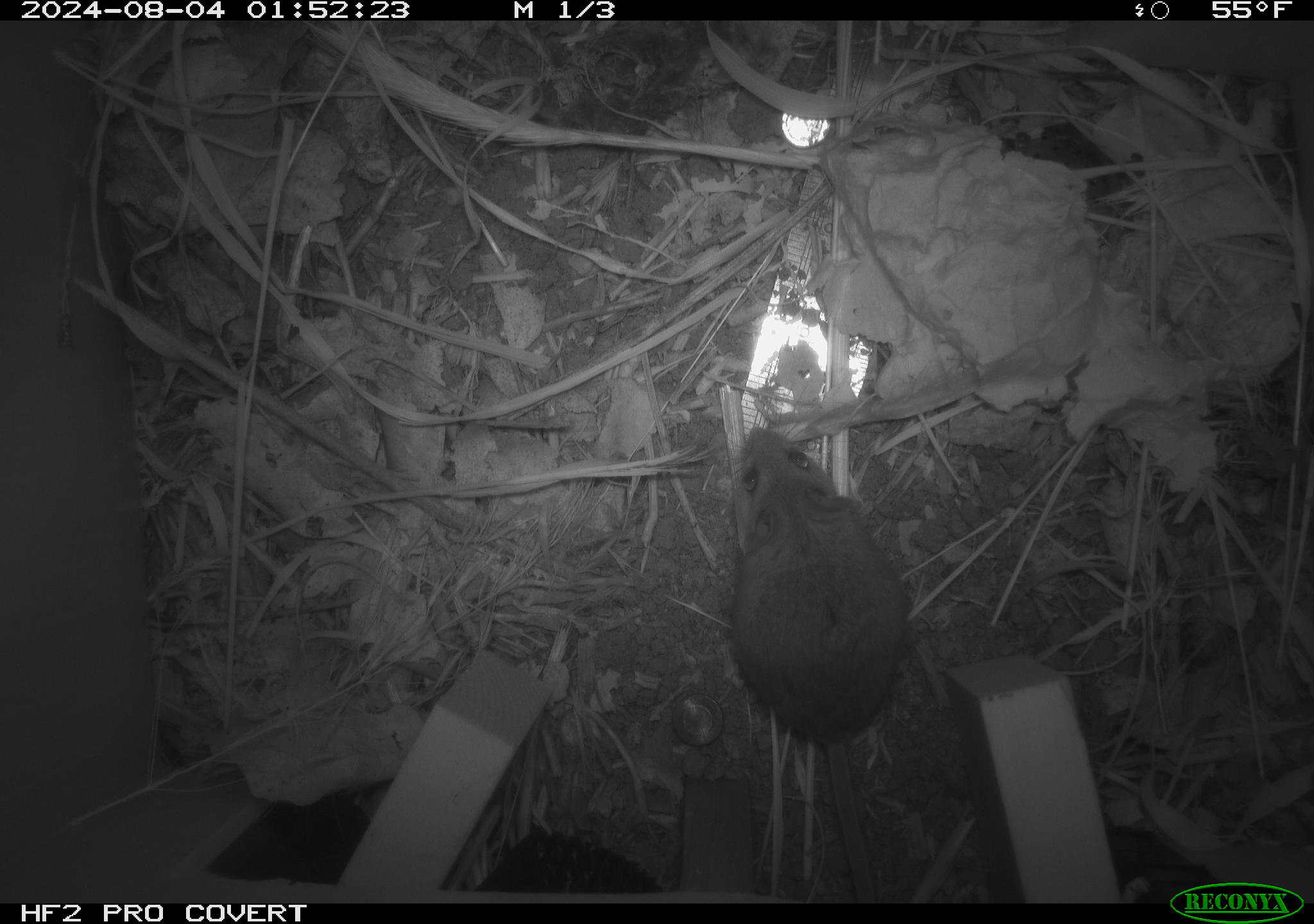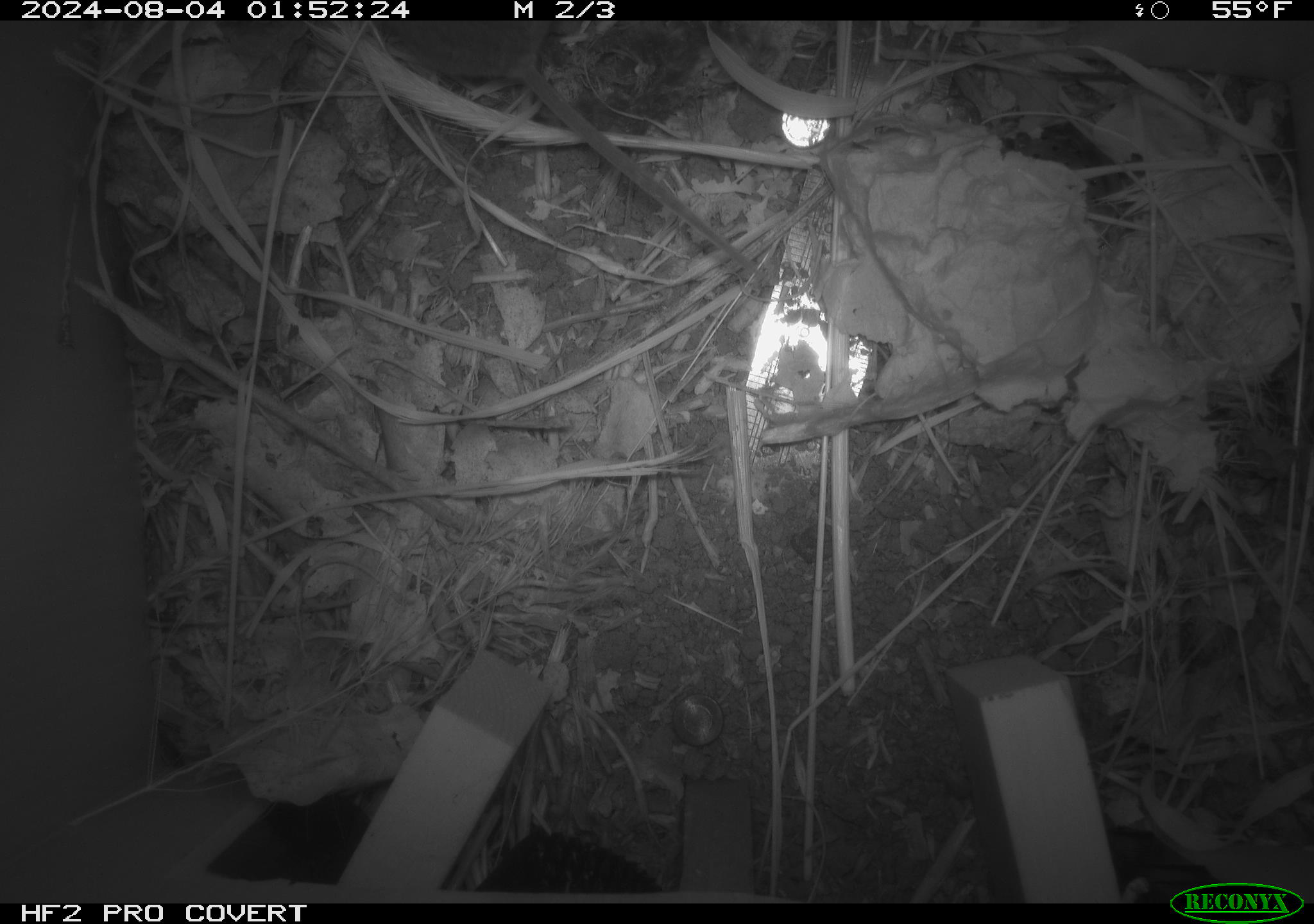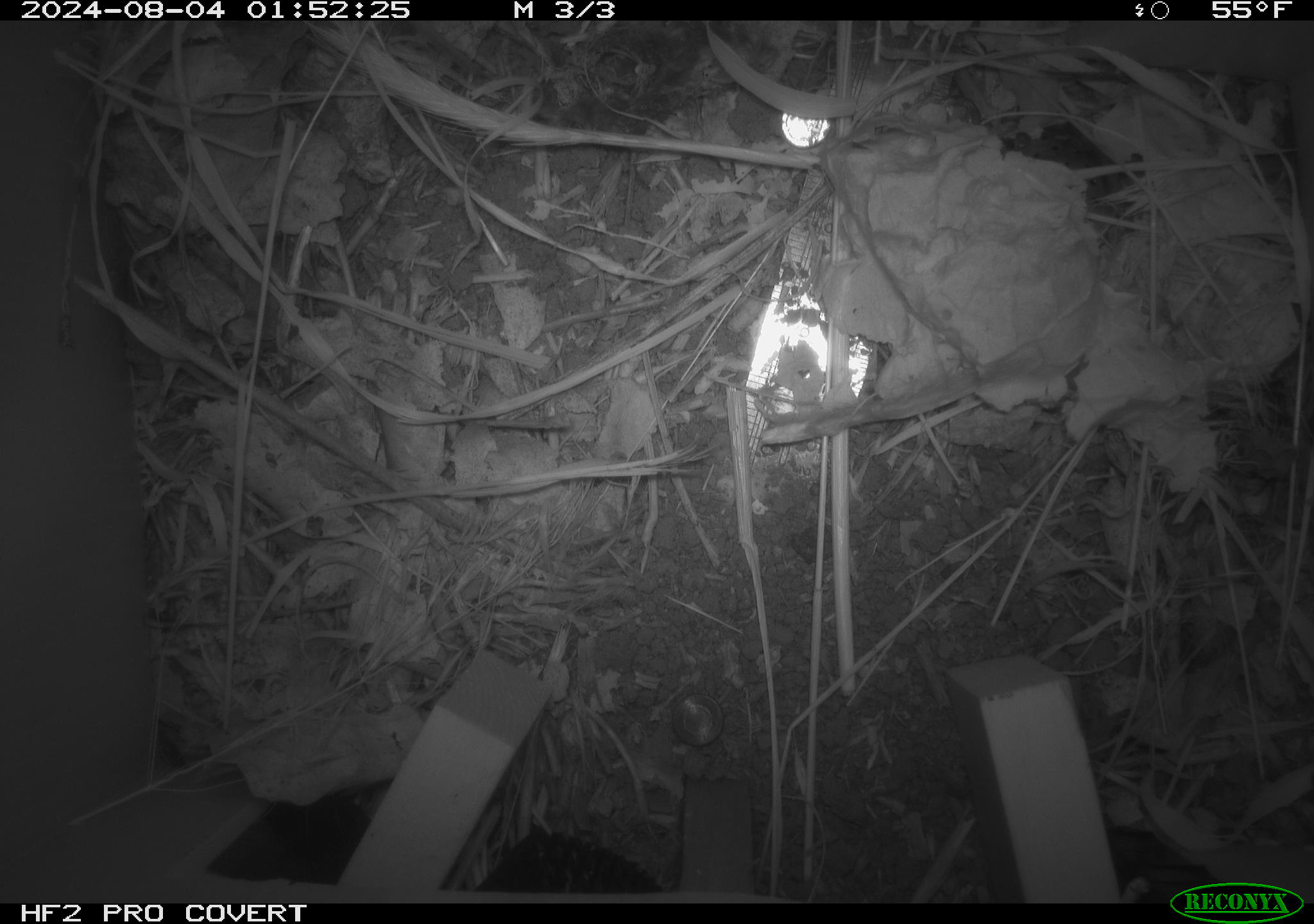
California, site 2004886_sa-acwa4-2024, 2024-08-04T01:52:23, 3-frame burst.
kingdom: Animalia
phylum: Chordata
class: Mammalia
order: Rodentia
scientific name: Rodentia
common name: mouse species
Mouse species (Rodentia).